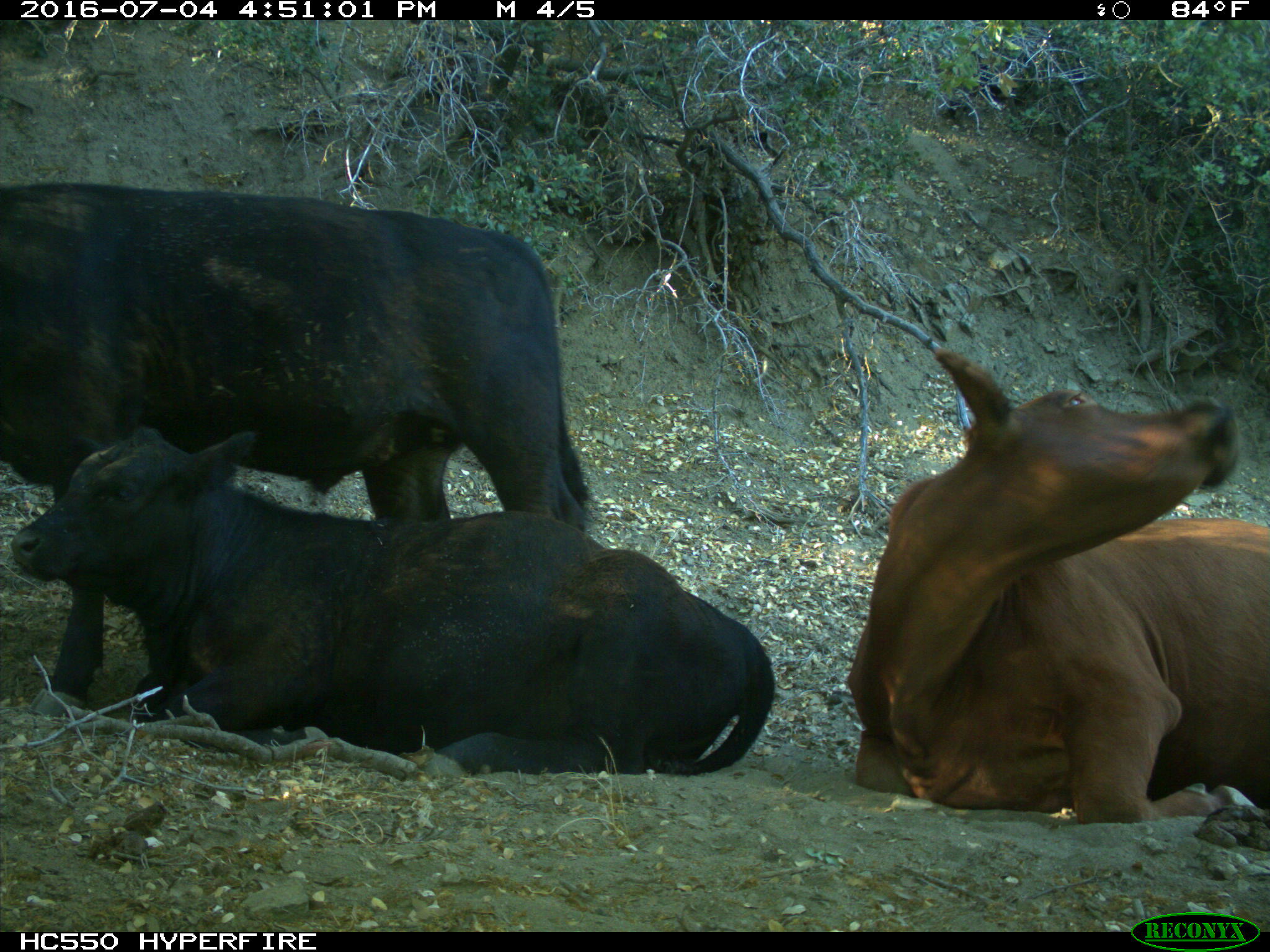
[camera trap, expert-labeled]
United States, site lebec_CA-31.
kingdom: Animalia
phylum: Chordata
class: Mammalia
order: Artiodactyla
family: Bovidae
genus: Bos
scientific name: Bos taurus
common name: domestic cow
Bos taurus (domestic cow).